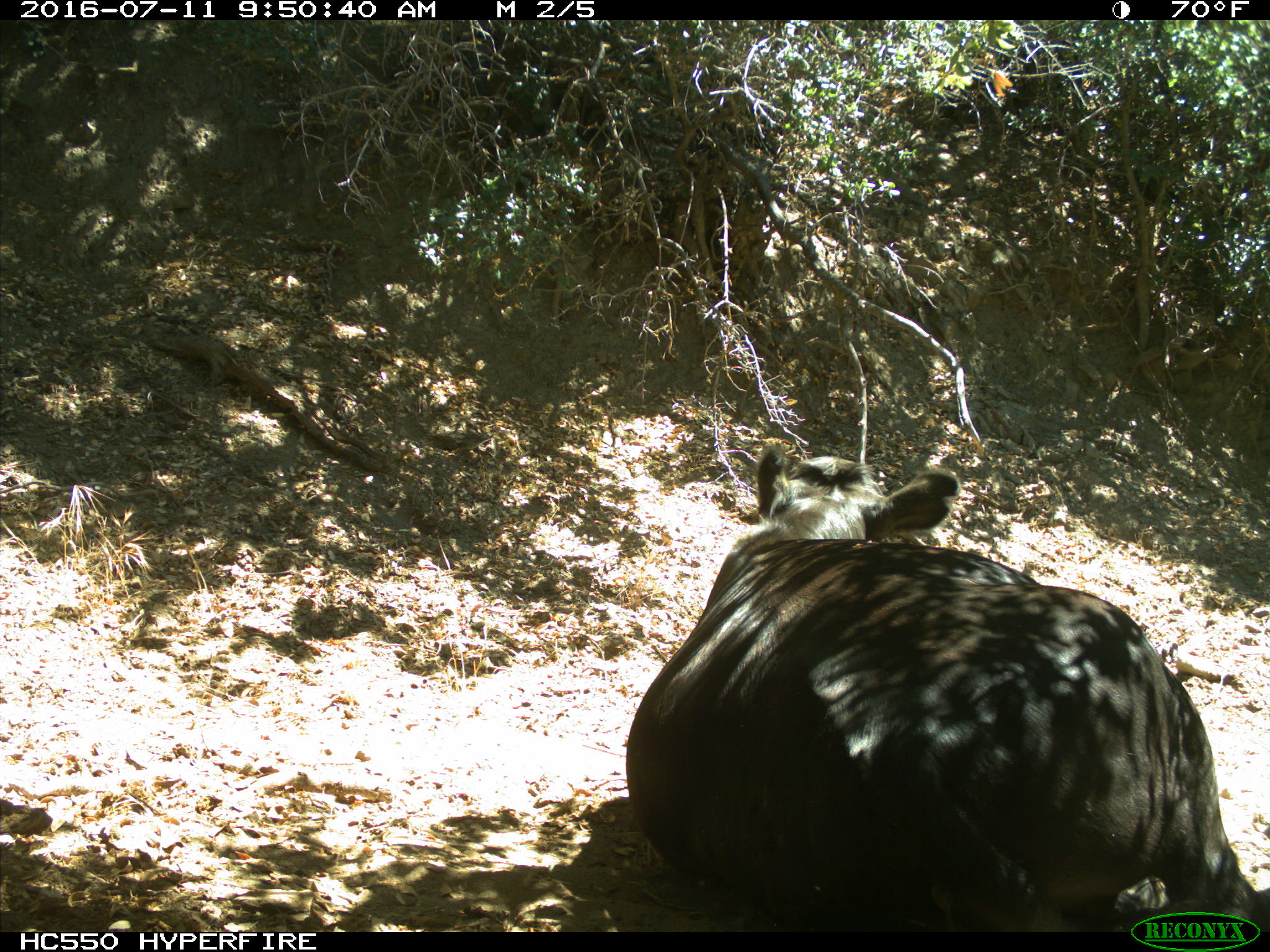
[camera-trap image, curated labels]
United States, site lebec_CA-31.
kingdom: Animalia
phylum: Chordata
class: Mammalia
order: Artiodactyla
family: Bovidae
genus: Bos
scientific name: Bos taurus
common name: domestic cow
Bos taurus (domestic cow).